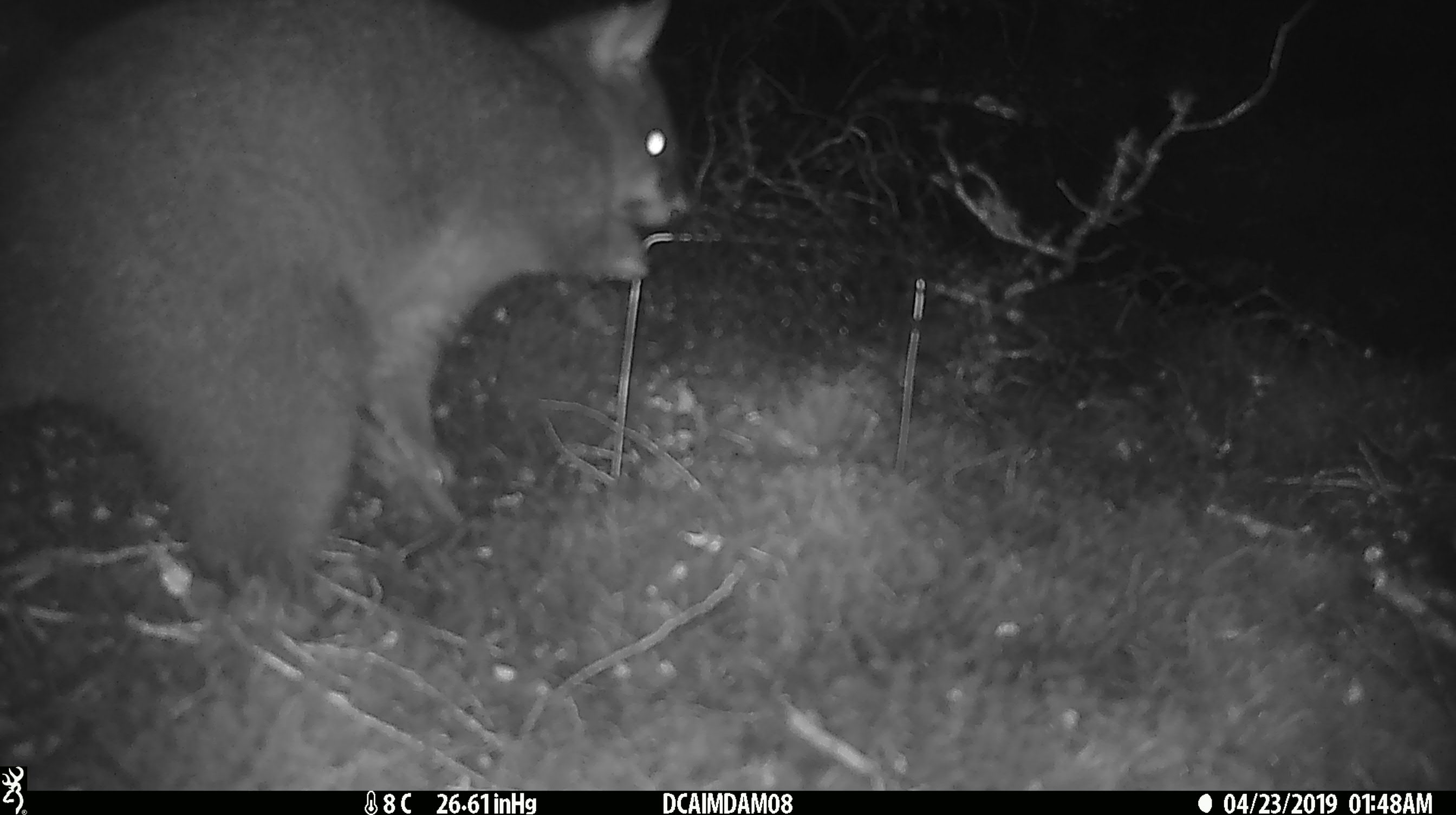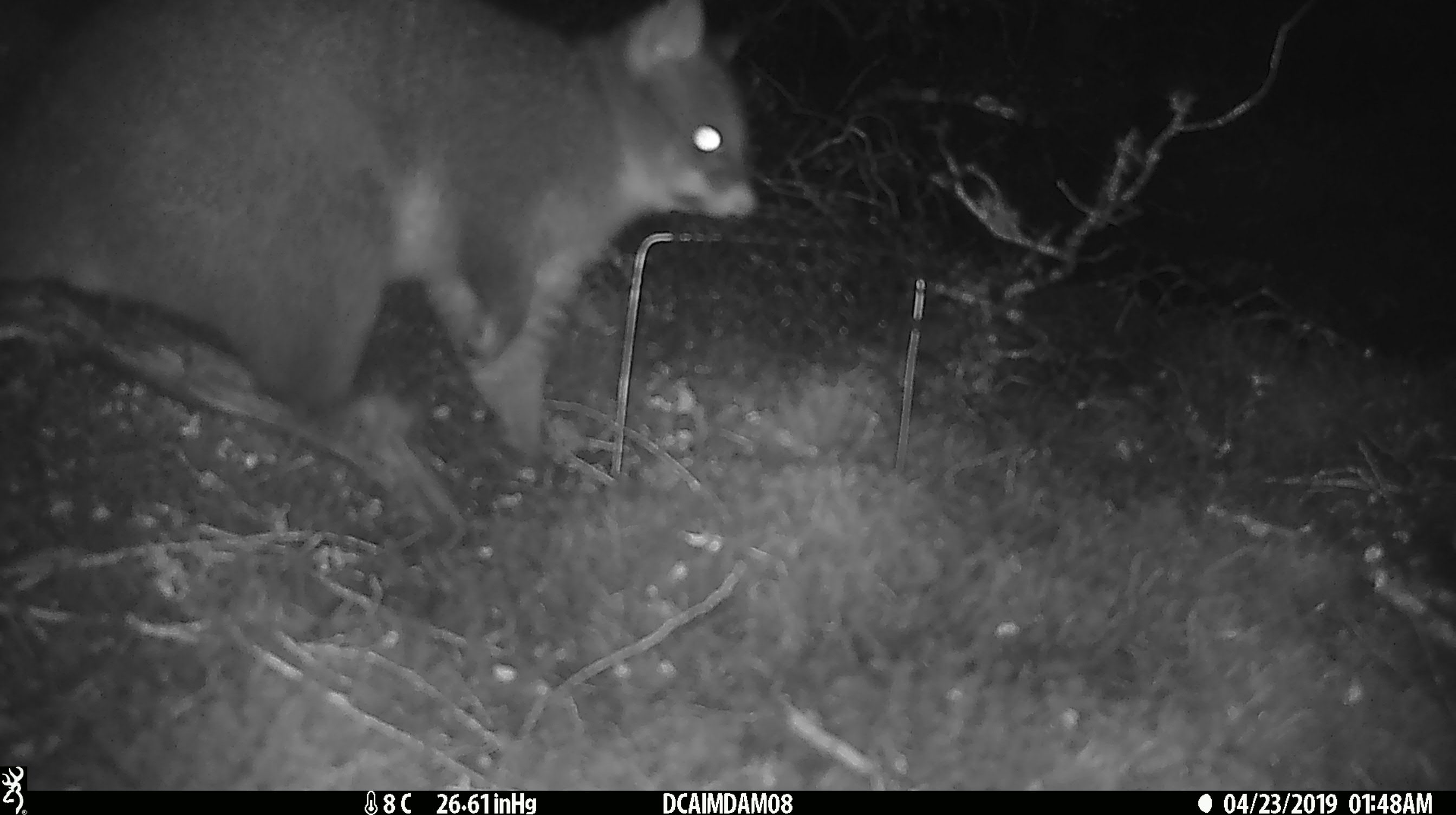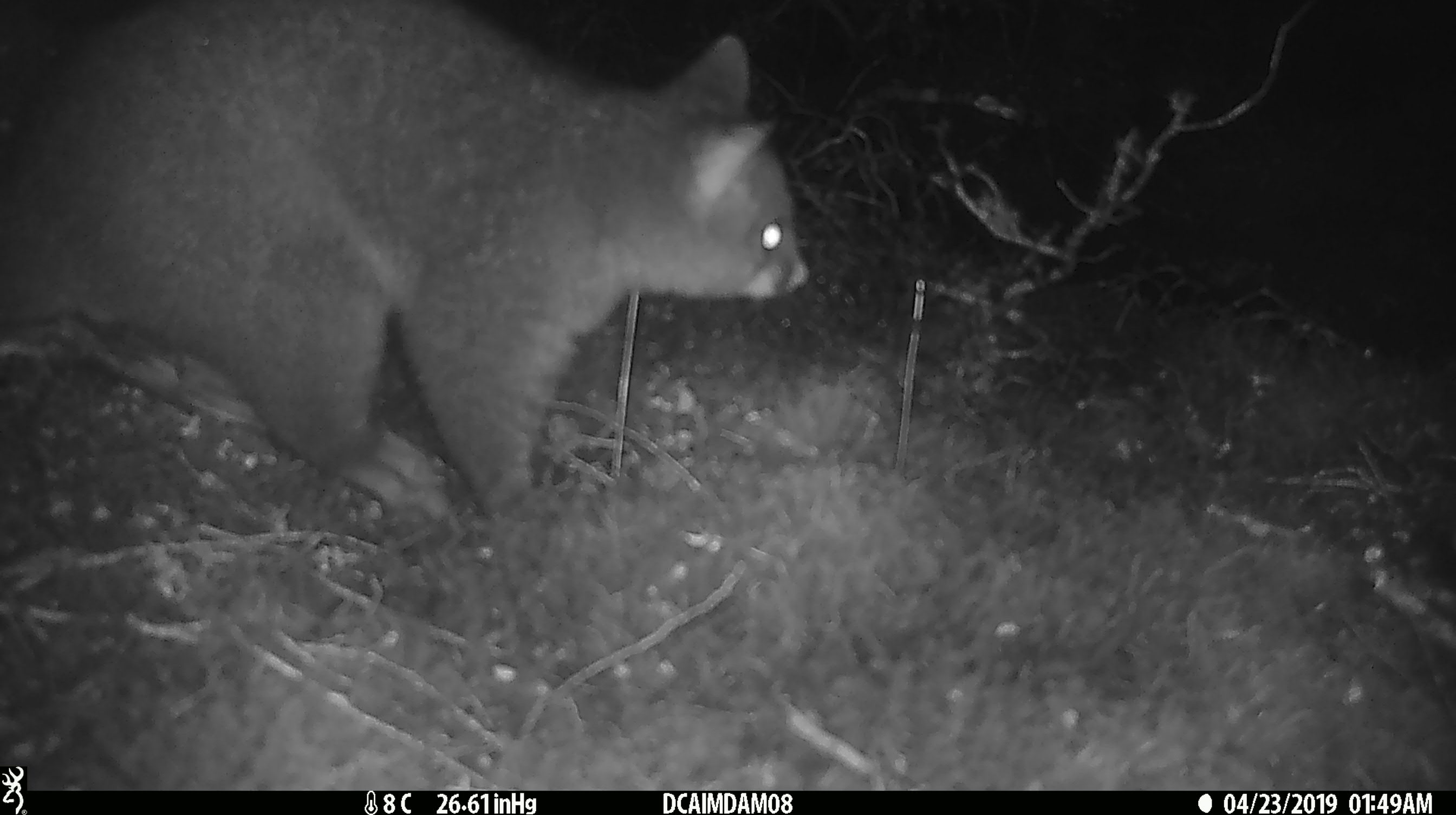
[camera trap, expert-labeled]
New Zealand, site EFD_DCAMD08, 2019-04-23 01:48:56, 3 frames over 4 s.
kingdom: Animalia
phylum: Chordata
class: Mammalia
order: Diprotodontia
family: Phalangeridae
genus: Trichosurus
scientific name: Trichosurus vulpecula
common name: common brushtail possum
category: possum